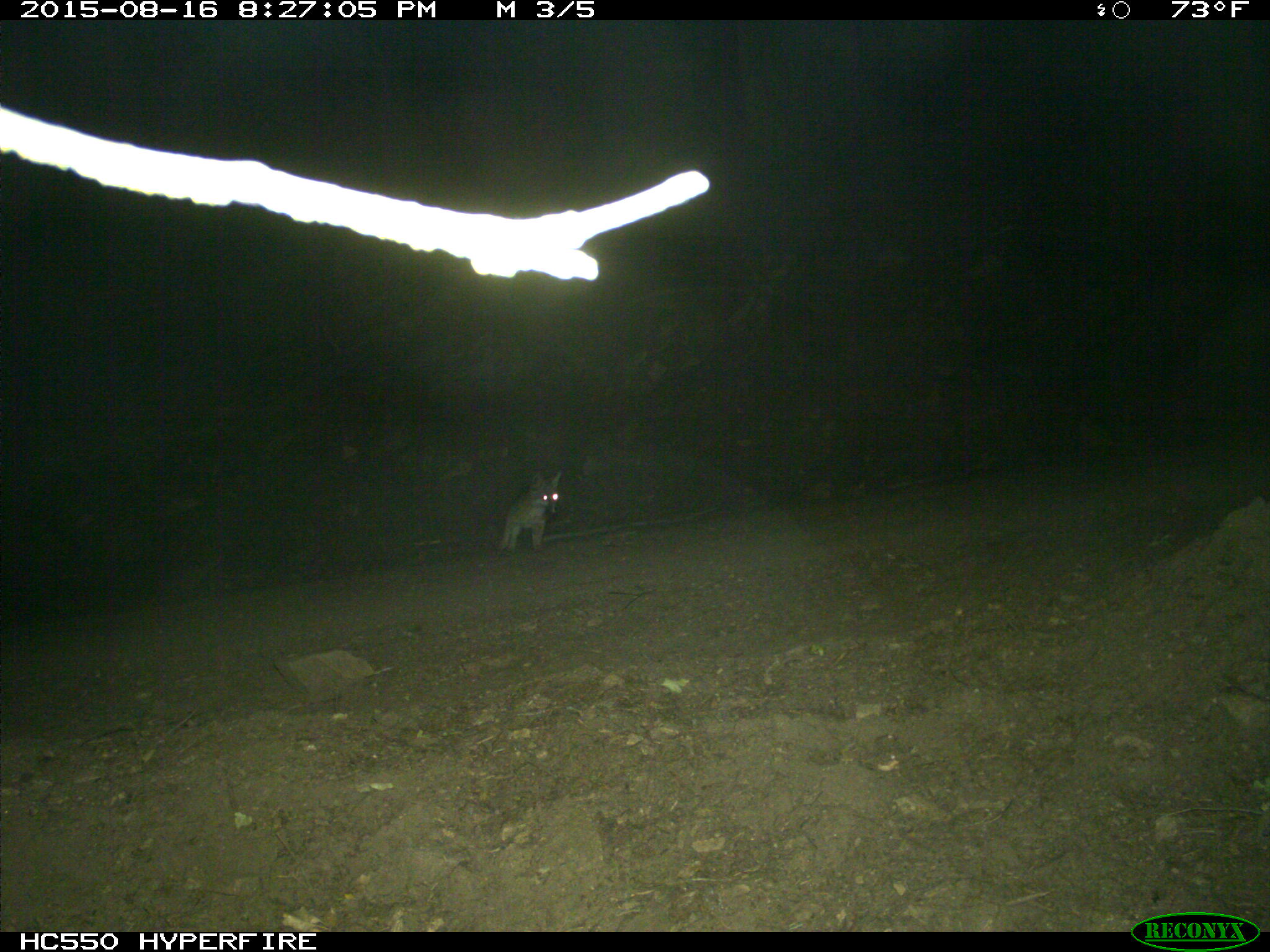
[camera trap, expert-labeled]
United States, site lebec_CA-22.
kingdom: Animalia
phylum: Chordata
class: Mammalia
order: Carnivora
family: Canidae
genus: Urocyon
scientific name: Urocyon cinereoargenteus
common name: gray fox